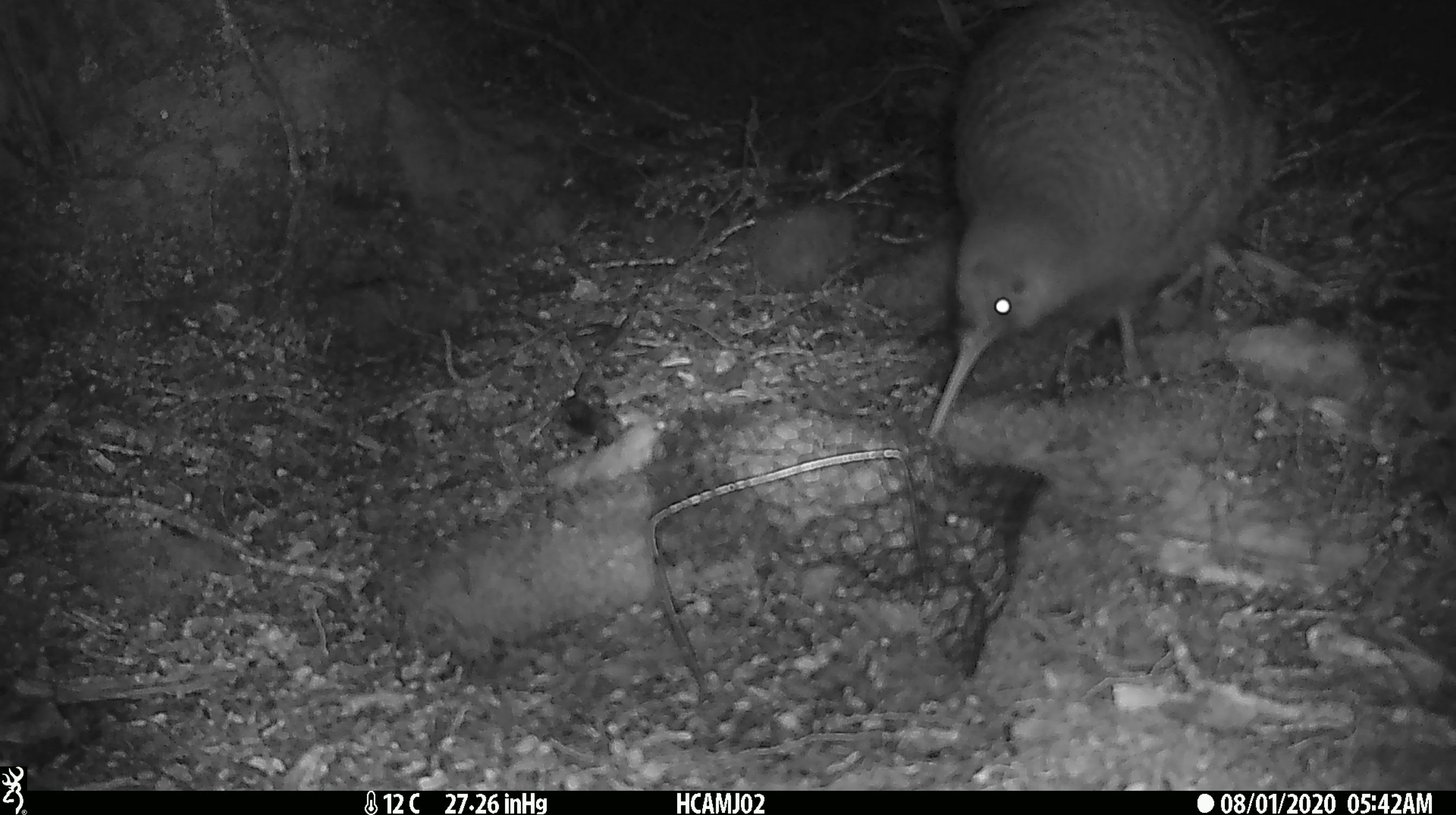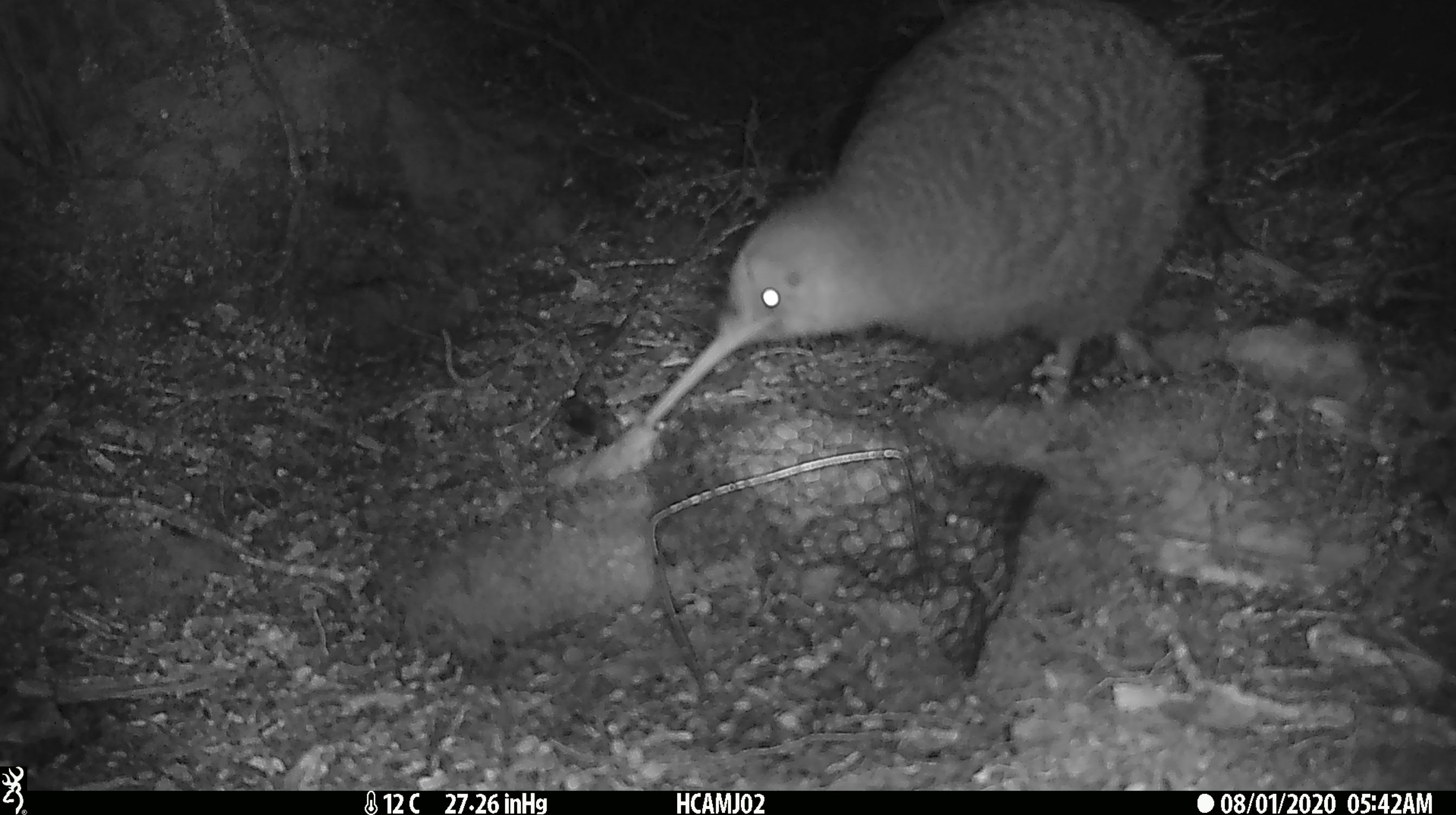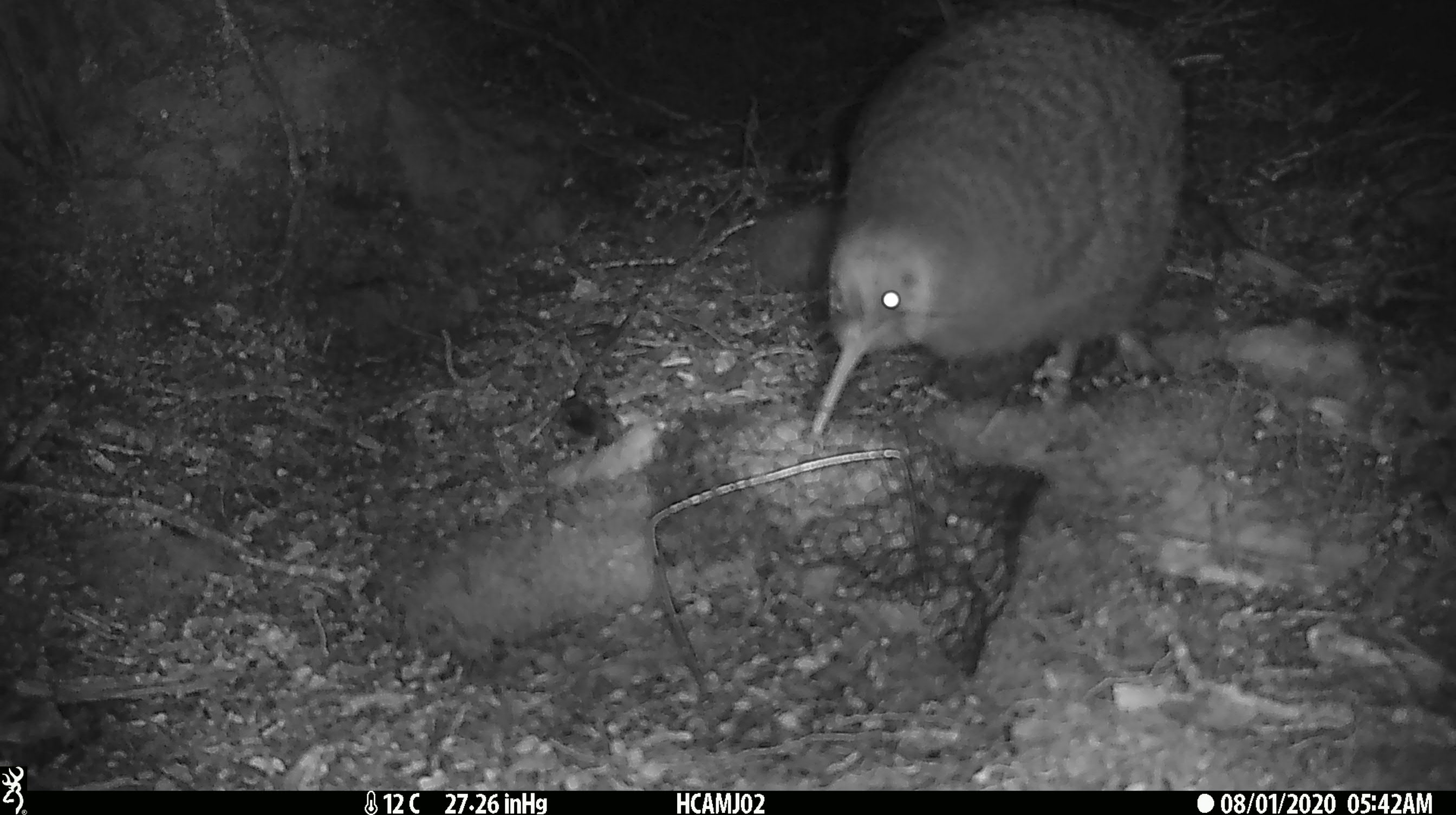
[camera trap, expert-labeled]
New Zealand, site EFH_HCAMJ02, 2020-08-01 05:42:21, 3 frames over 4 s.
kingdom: Animalia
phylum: Chordata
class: Aves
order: Apterygiformes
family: Apterygidae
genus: Apteryx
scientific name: Apteryx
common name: kiwi